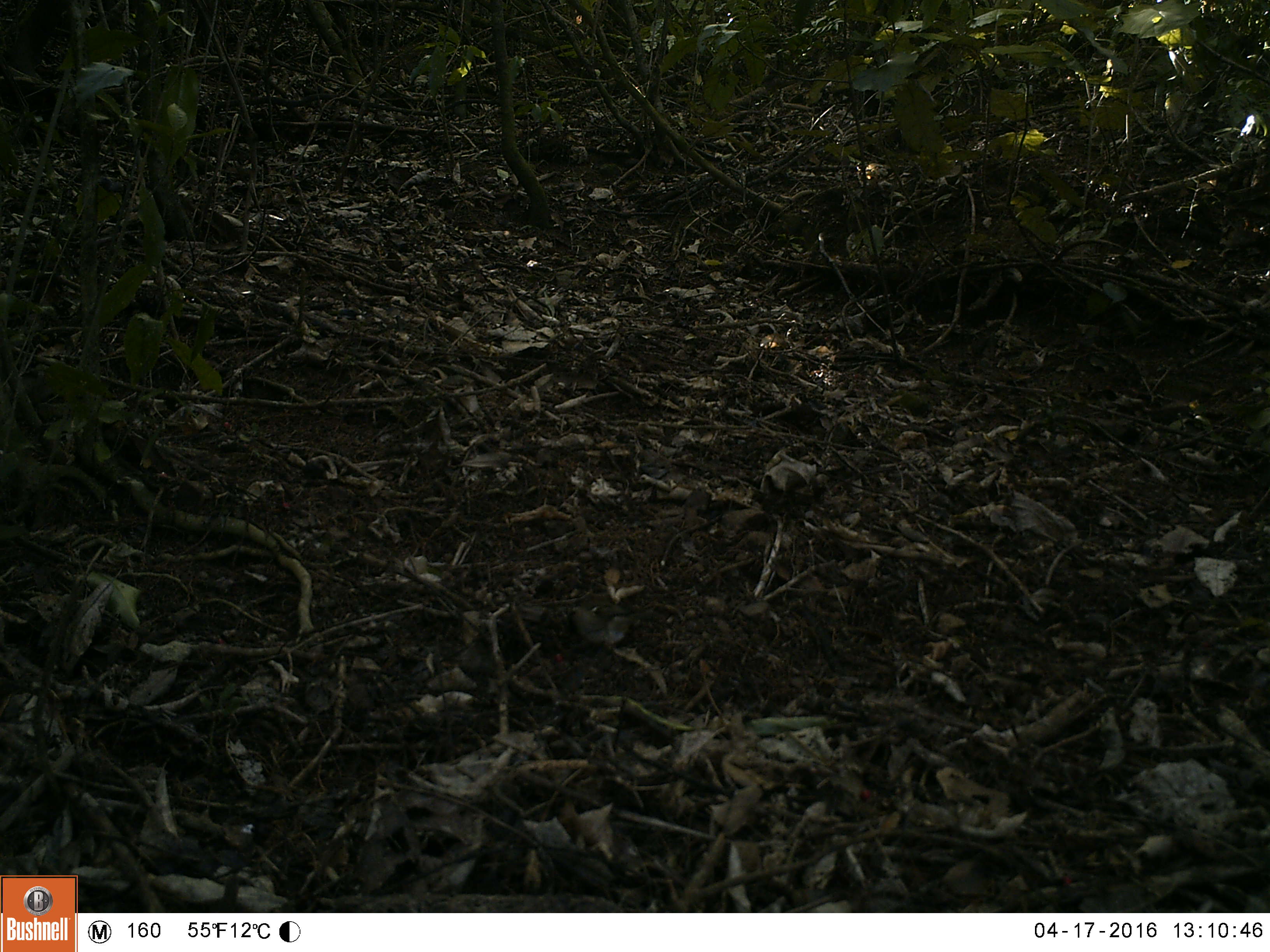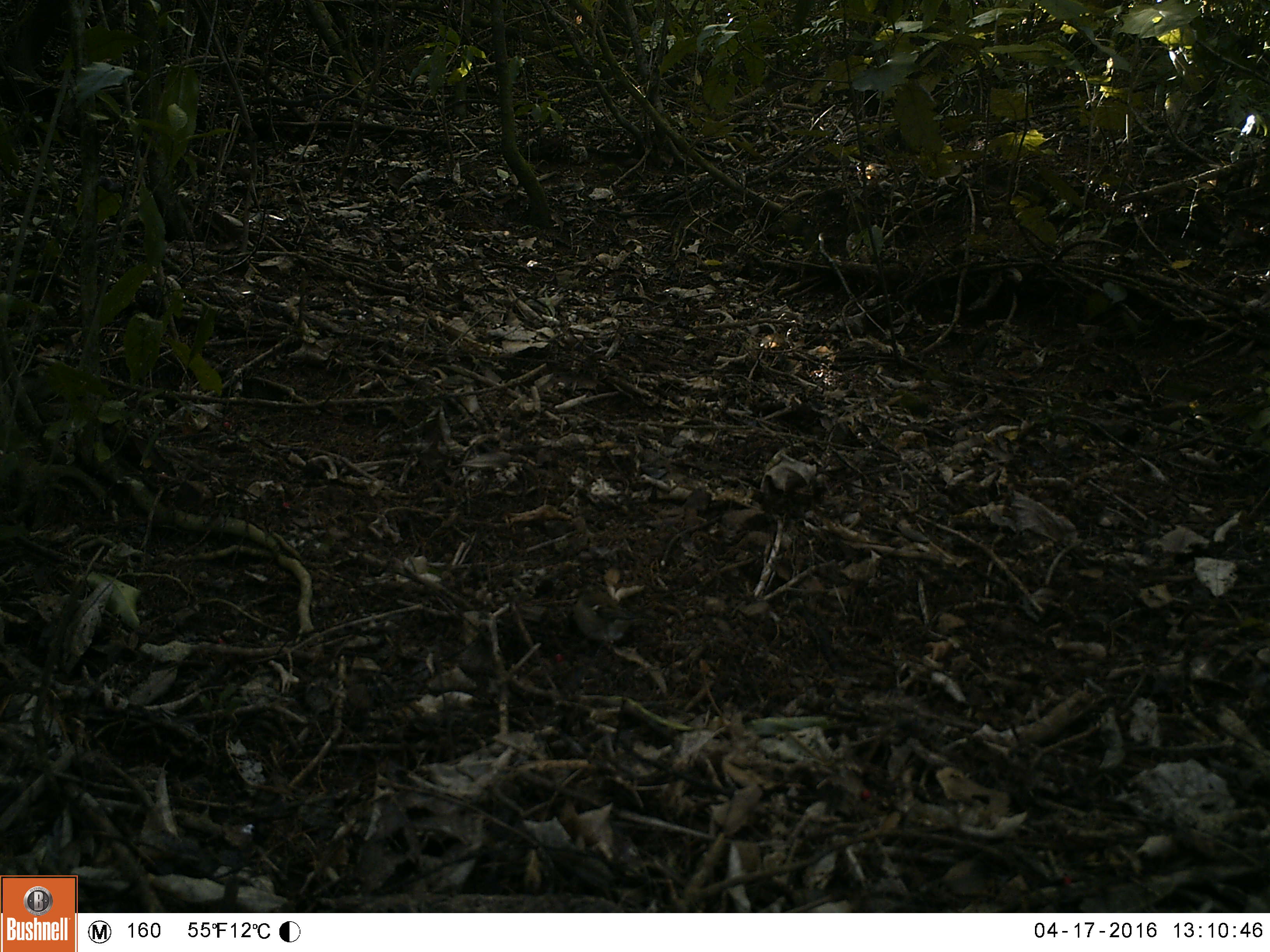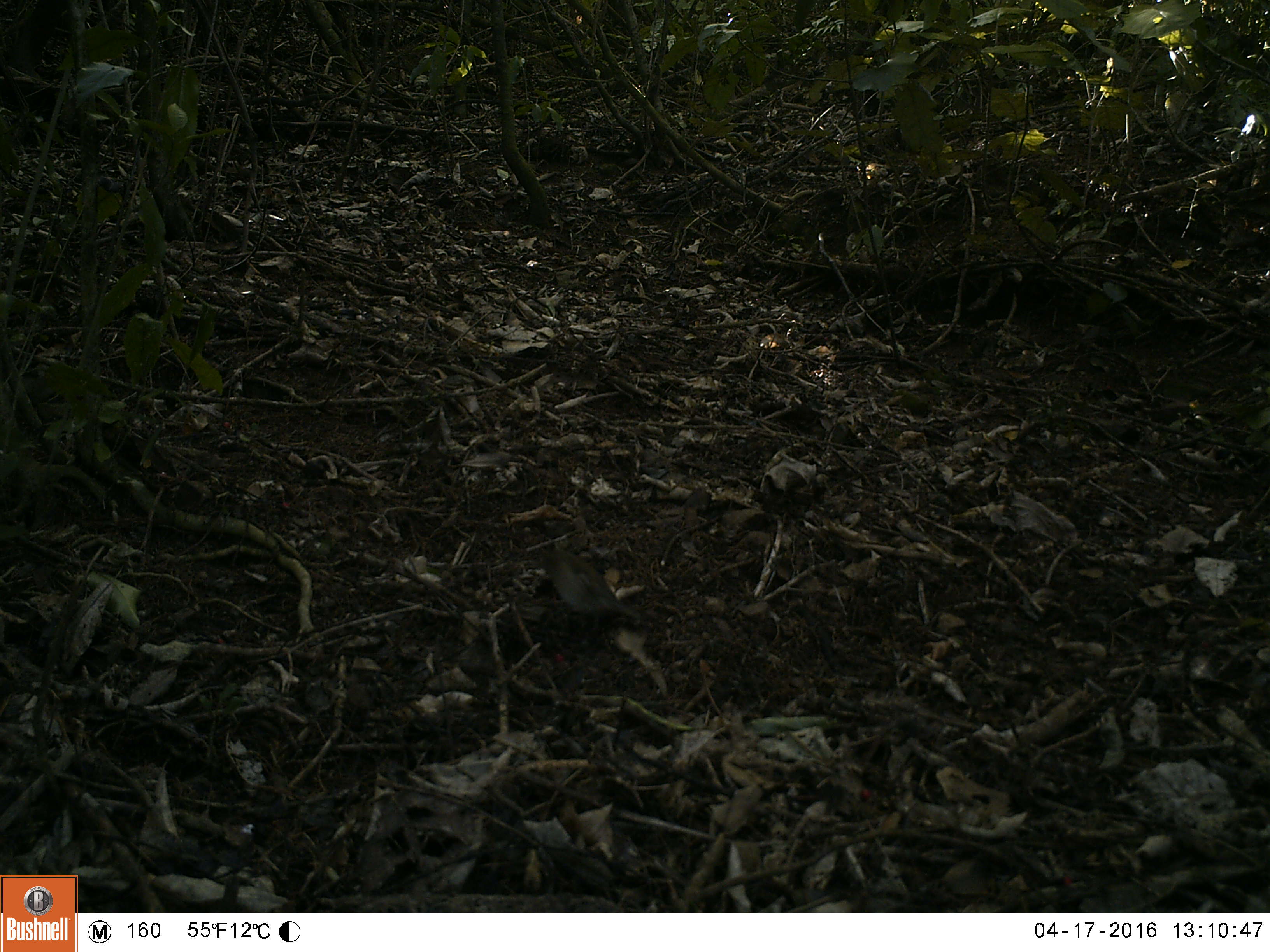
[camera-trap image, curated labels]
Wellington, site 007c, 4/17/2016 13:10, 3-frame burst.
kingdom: Animalia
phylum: Chordata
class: Aves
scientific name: Aves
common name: bird